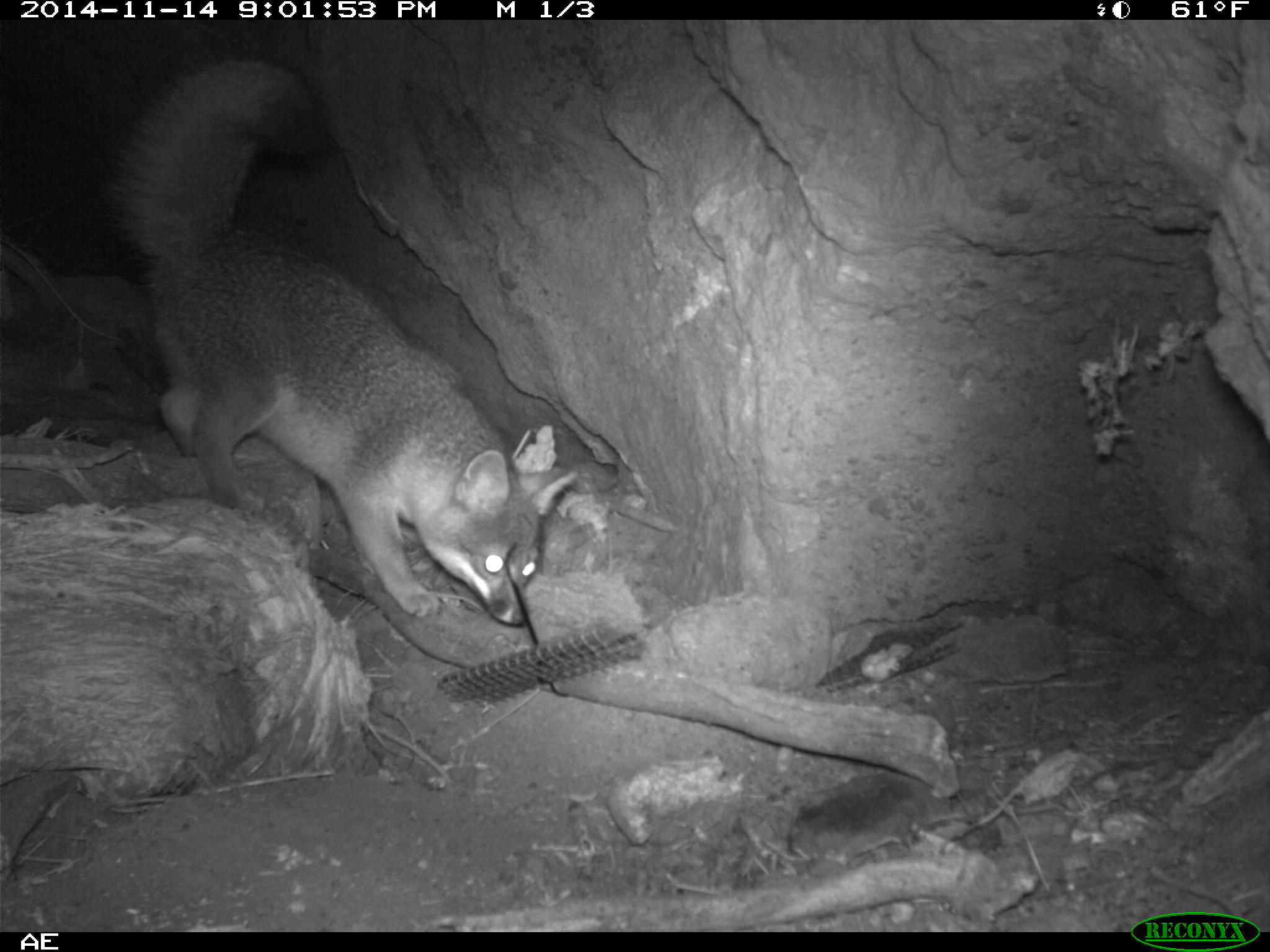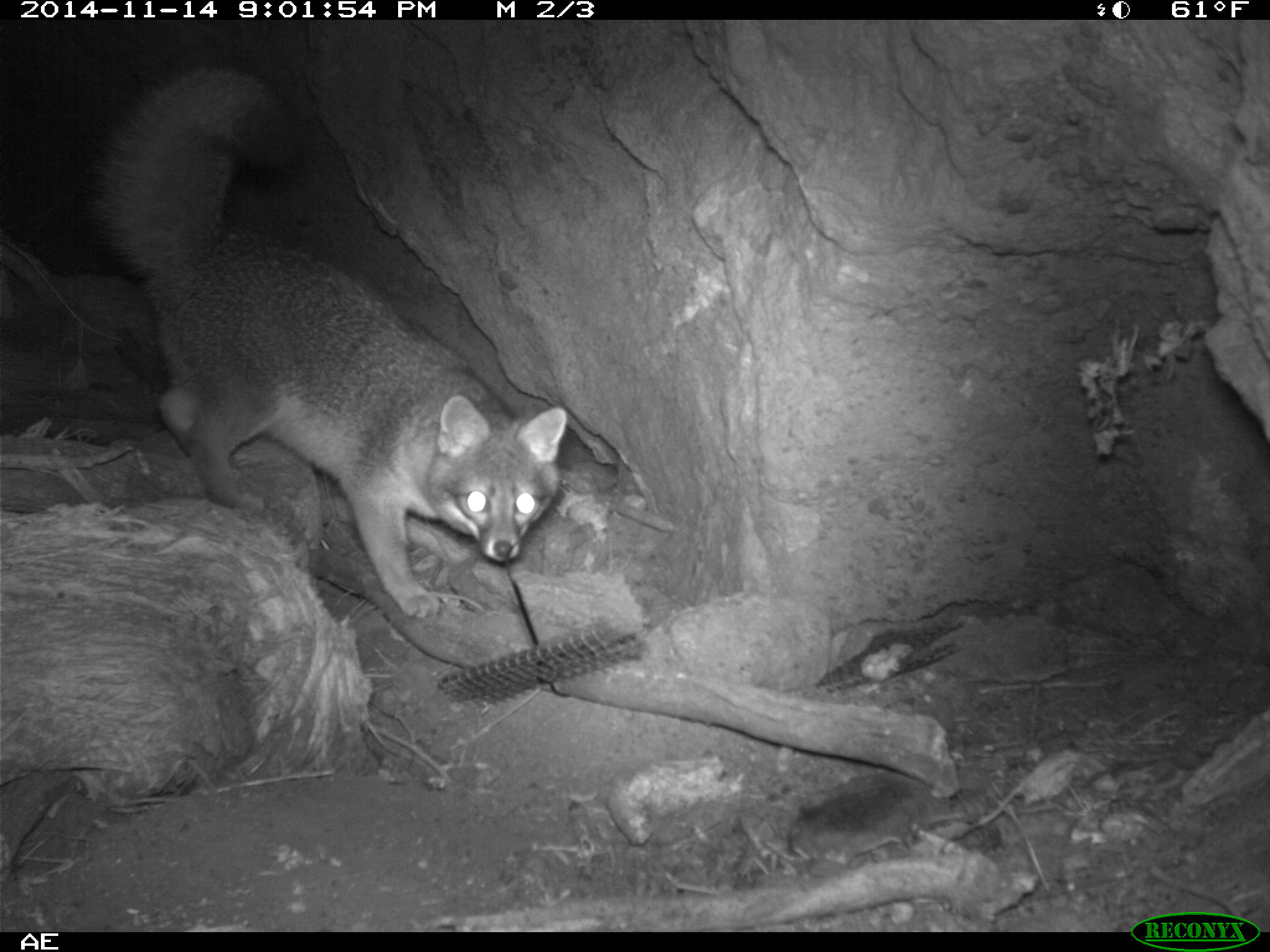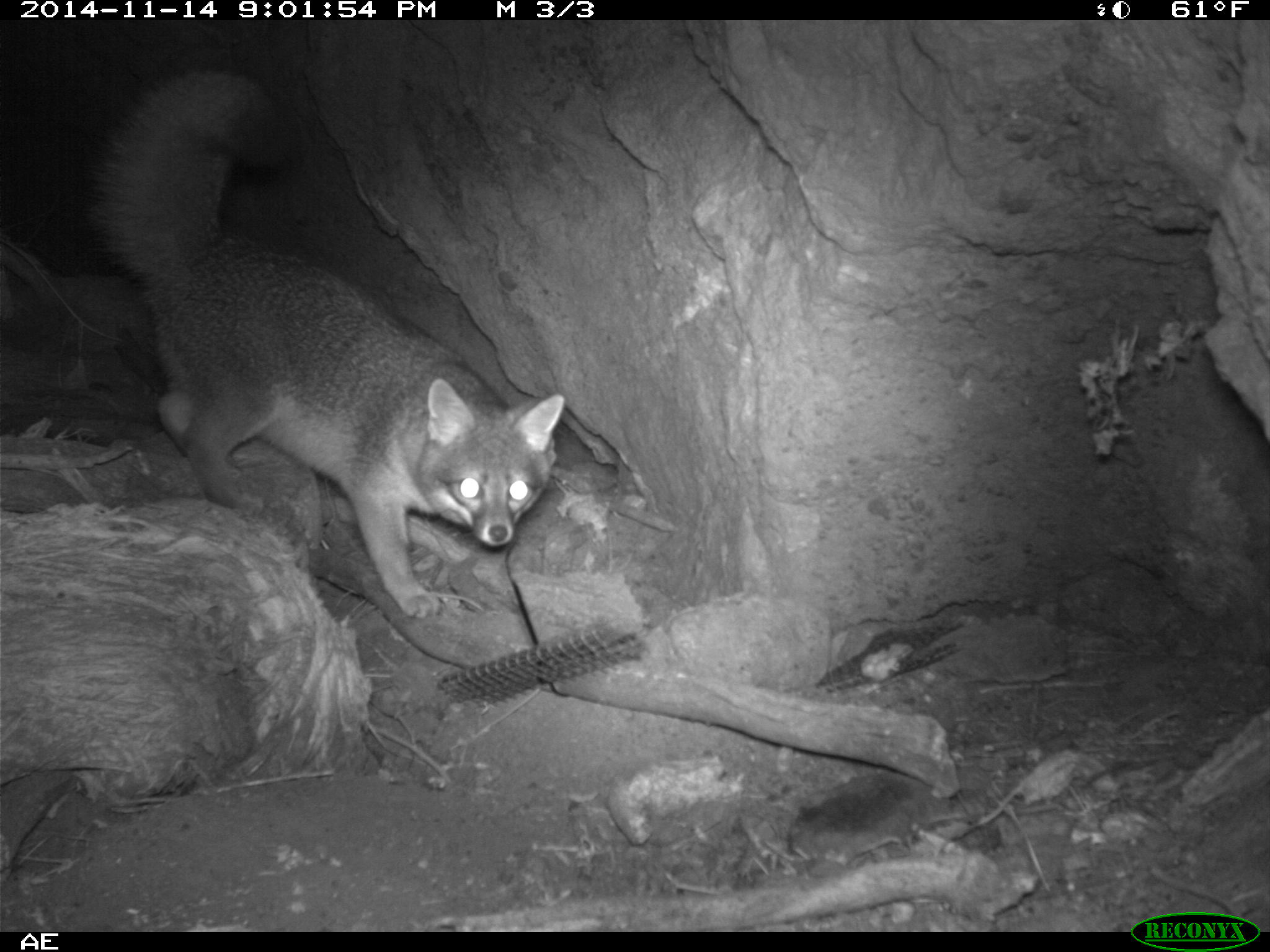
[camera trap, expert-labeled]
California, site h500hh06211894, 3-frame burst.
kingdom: Animalia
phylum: Chordata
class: Mammalia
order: Carnivora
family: Canidae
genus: Urocyon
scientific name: Urocyon littoralis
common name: island fox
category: fox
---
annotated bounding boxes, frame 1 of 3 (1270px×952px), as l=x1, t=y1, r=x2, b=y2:
fox: l=102, t=48, r=581, b=627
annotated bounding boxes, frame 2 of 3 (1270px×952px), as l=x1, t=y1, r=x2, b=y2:
fox: l=87, t=55, r=569, b=620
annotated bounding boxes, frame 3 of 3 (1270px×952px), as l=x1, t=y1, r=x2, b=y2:
fox: l=83, t=59, r=564, b=618